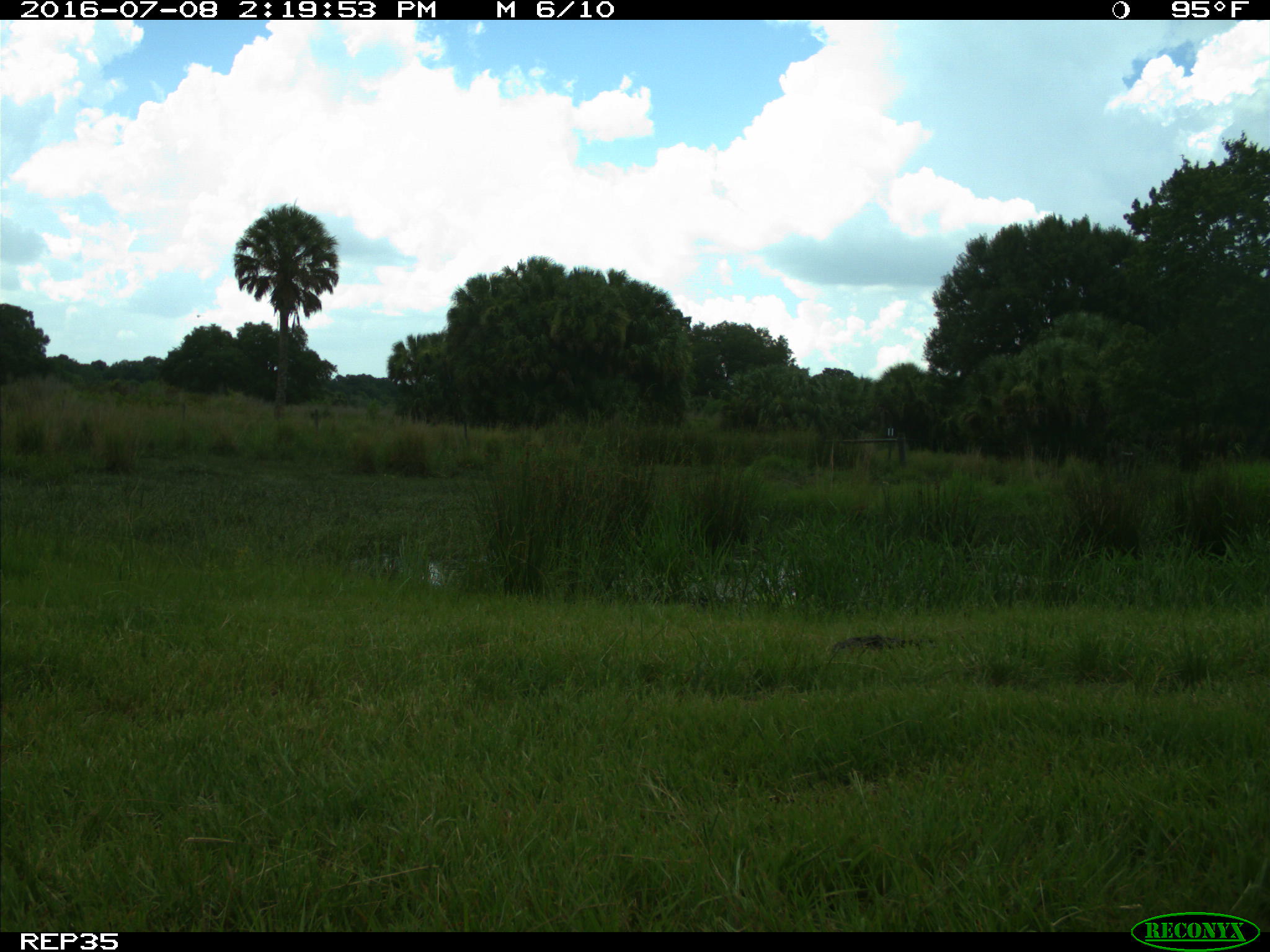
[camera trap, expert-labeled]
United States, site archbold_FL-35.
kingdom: Animalia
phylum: Chordata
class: Mammalia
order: Artiodactyla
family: Bovidae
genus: Bos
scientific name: Bos taurus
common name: domestic cow